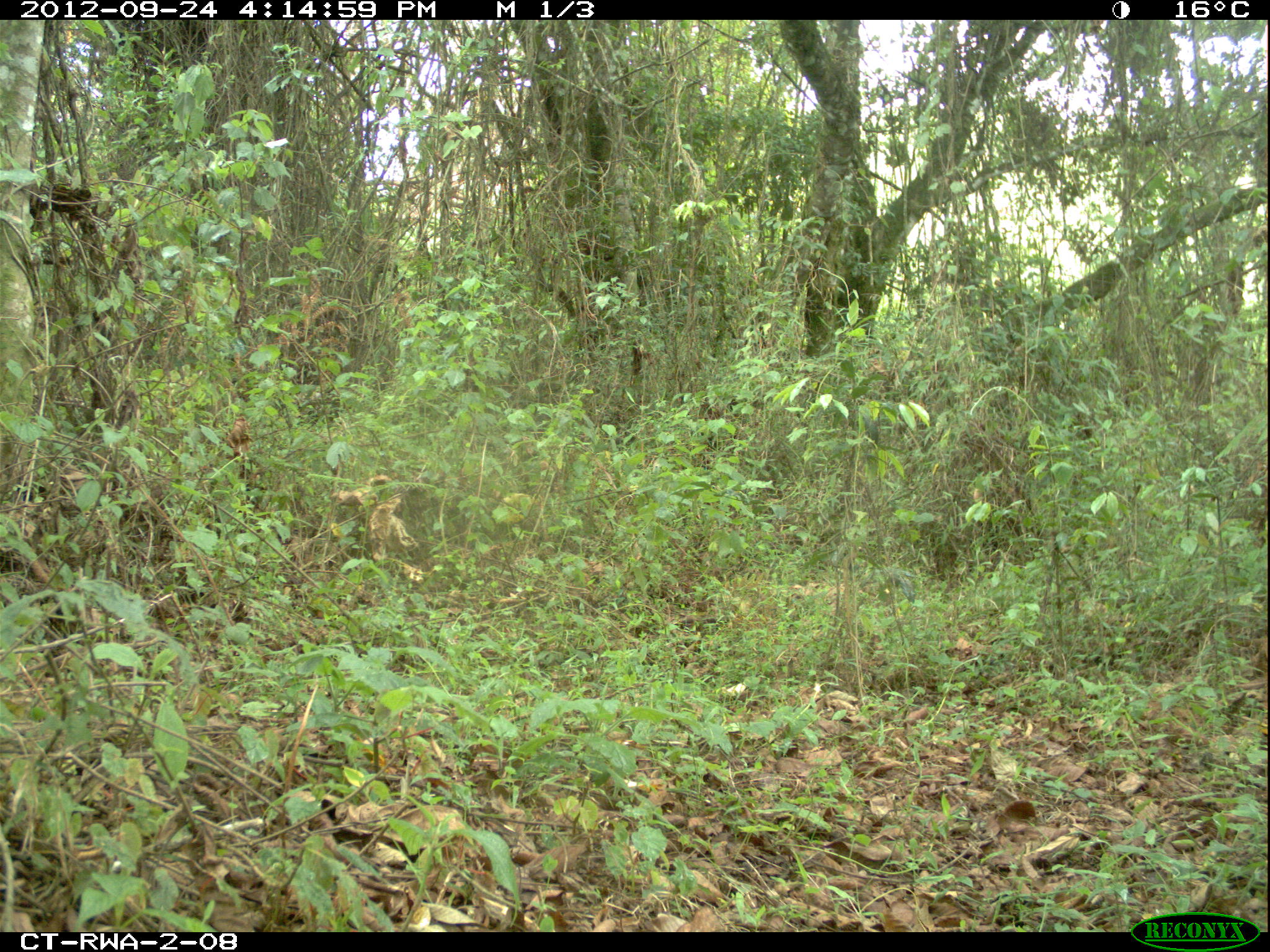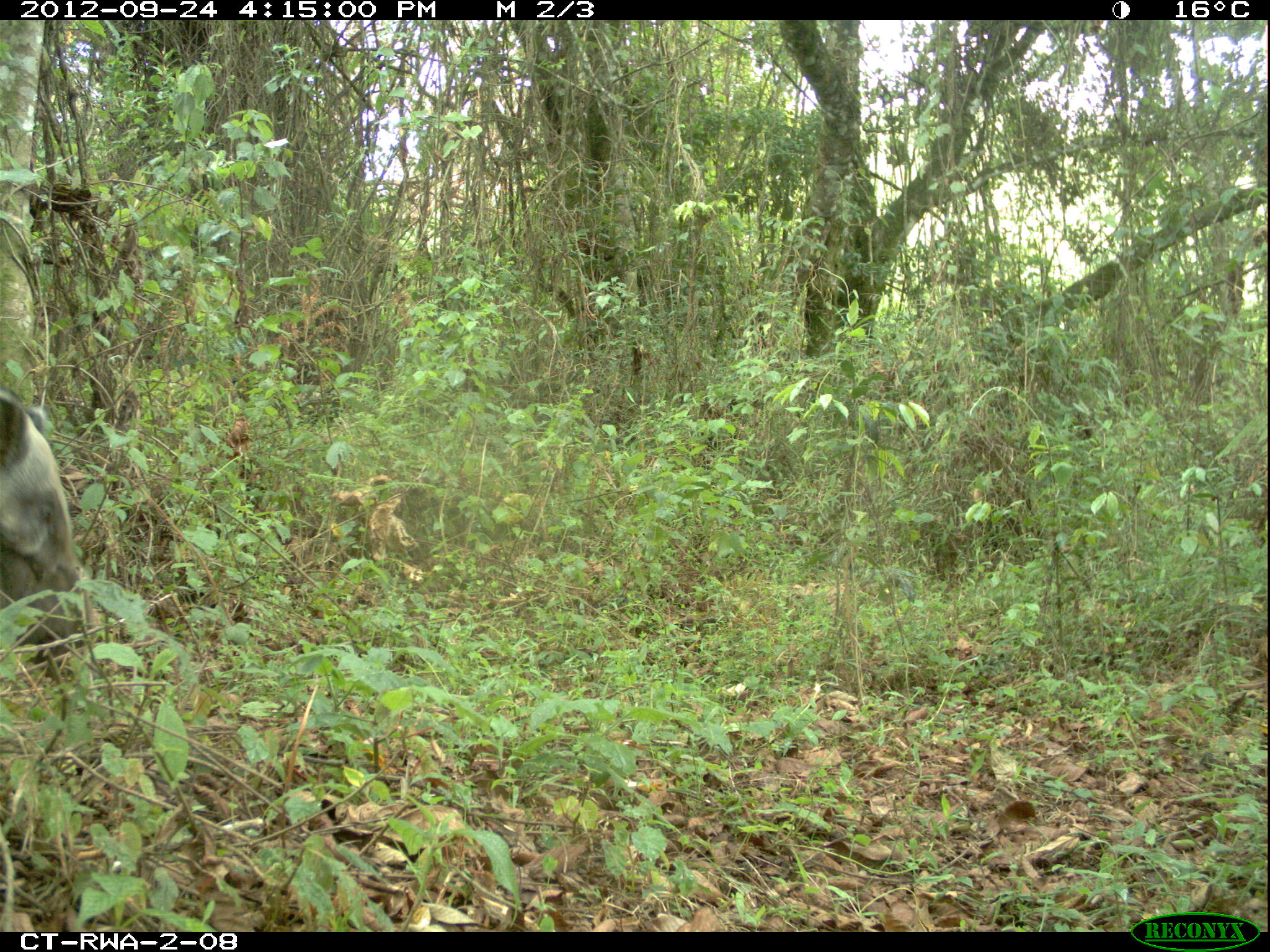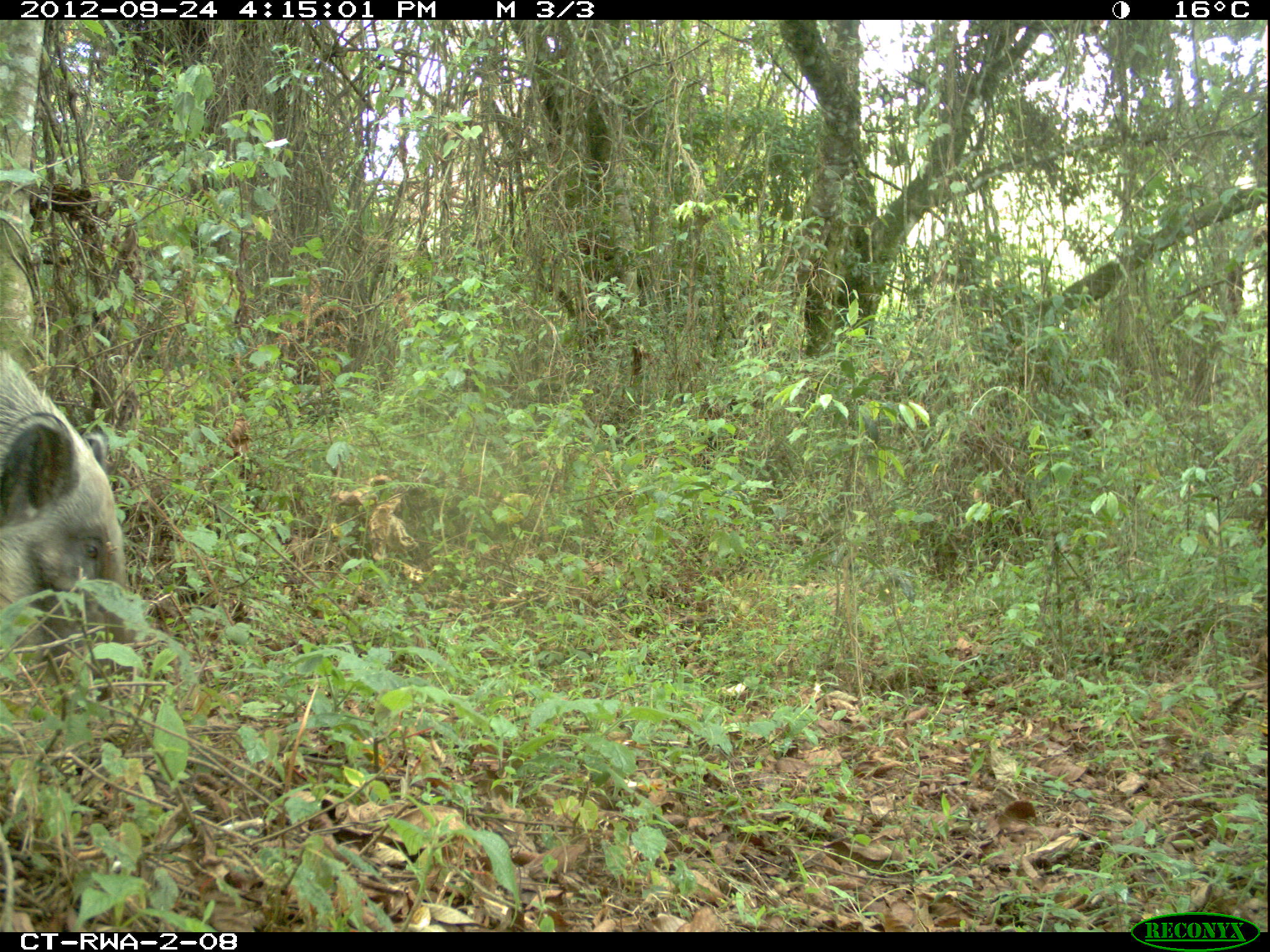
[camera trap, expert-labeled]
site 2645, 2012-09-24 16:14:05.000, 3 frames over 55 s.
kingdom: Animalia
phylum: Chordata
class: Mammalia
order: Artiodactyla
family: Suidae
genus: Potamochoerus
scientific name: Potamochoerus larvatus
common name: bushpig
Potamochoerus larvatus (bushpig), count 5.